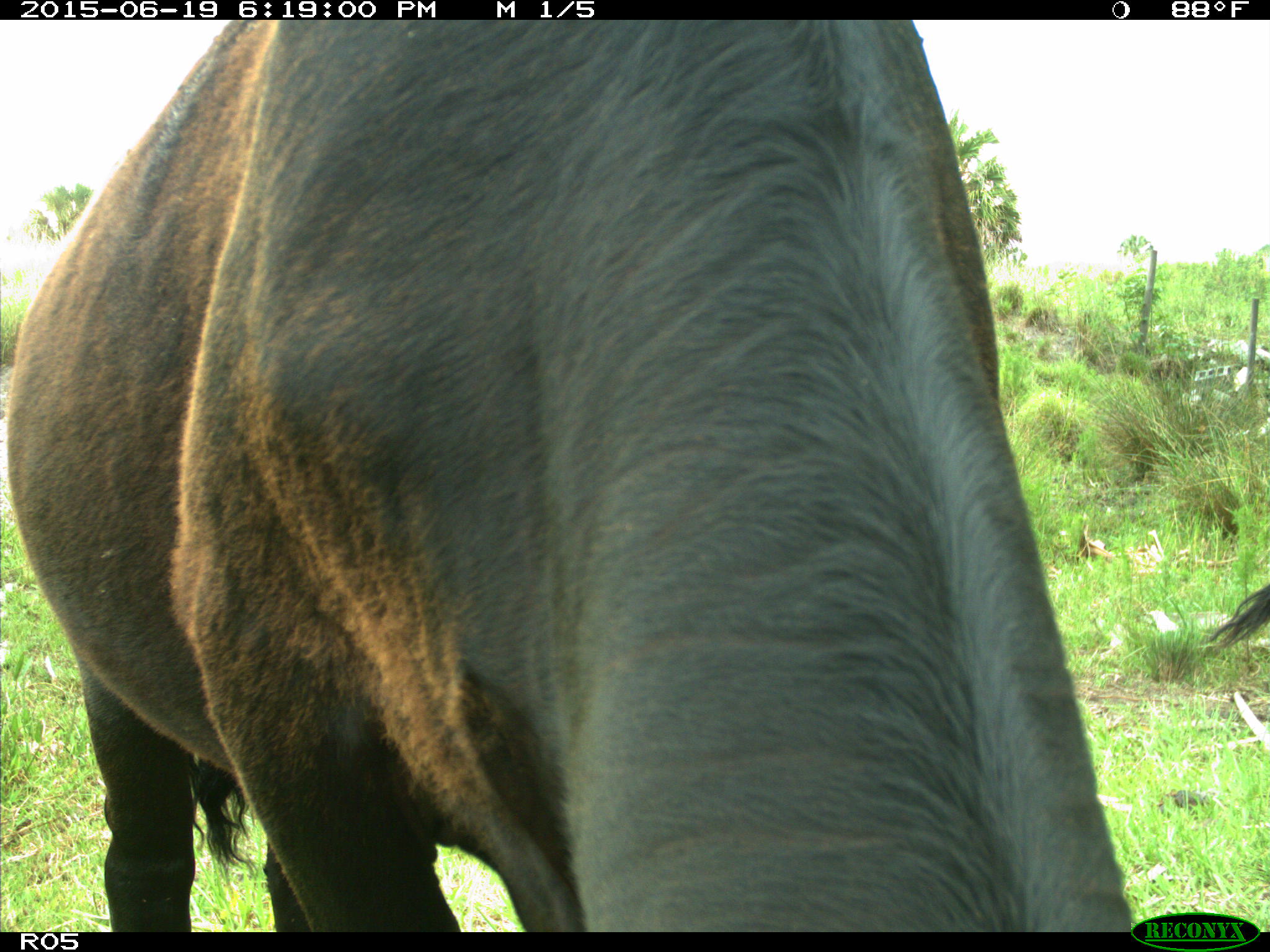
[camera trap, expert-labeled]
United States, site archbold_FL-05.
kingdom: Animalia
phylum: Chordata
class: Mammalia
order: Artiodactyla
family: Bovidae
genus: Bos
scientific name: Bos taurus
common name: domestic cow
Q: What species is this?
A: Bos taurus (domestic cow).